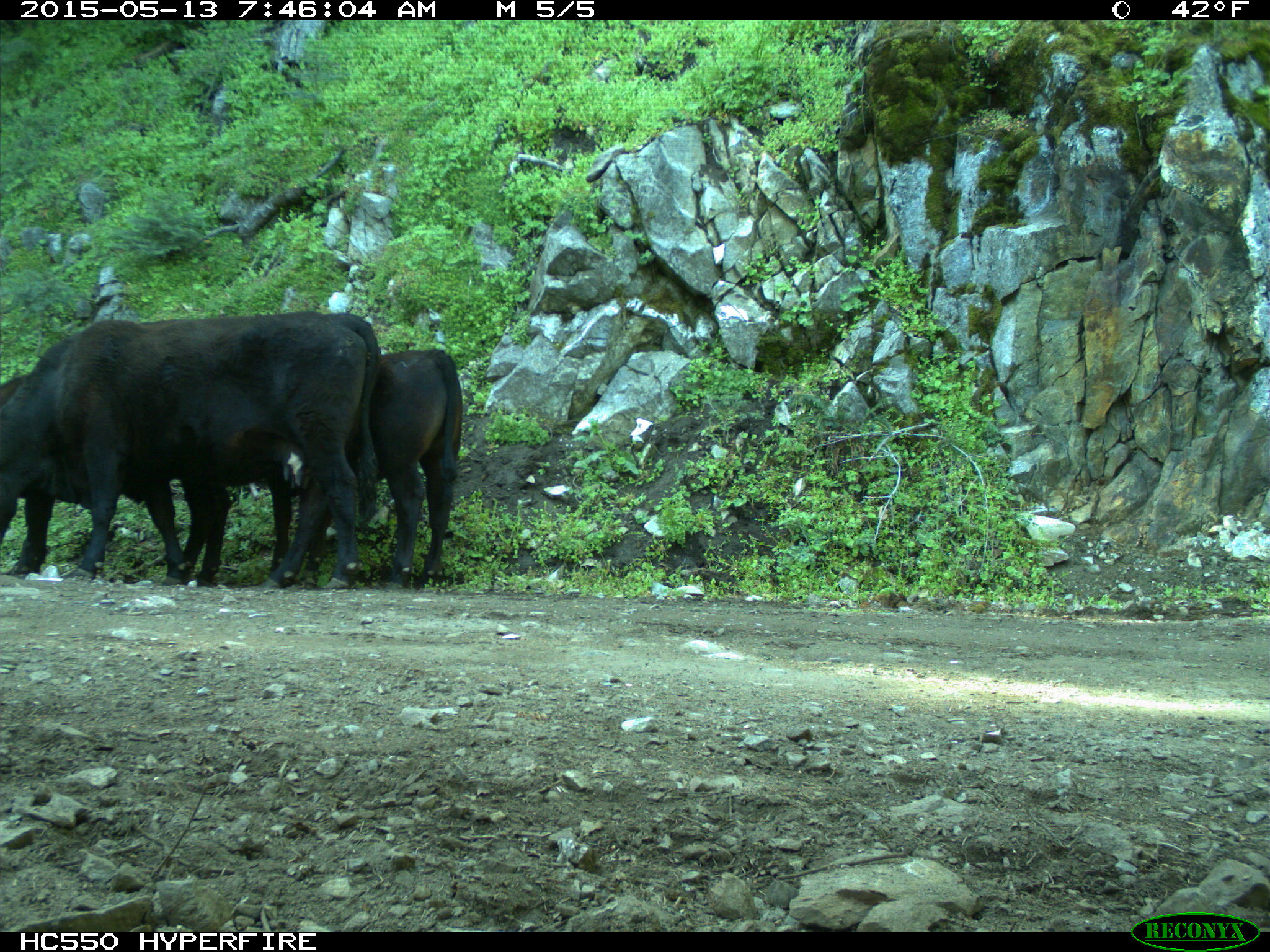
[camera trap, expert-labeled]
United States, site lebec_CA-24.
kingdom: Animalia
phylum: Chordata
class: Mammalia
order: Artiodactyla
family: Bovidae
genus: Bos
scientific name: Bos taurus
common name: domestic cow